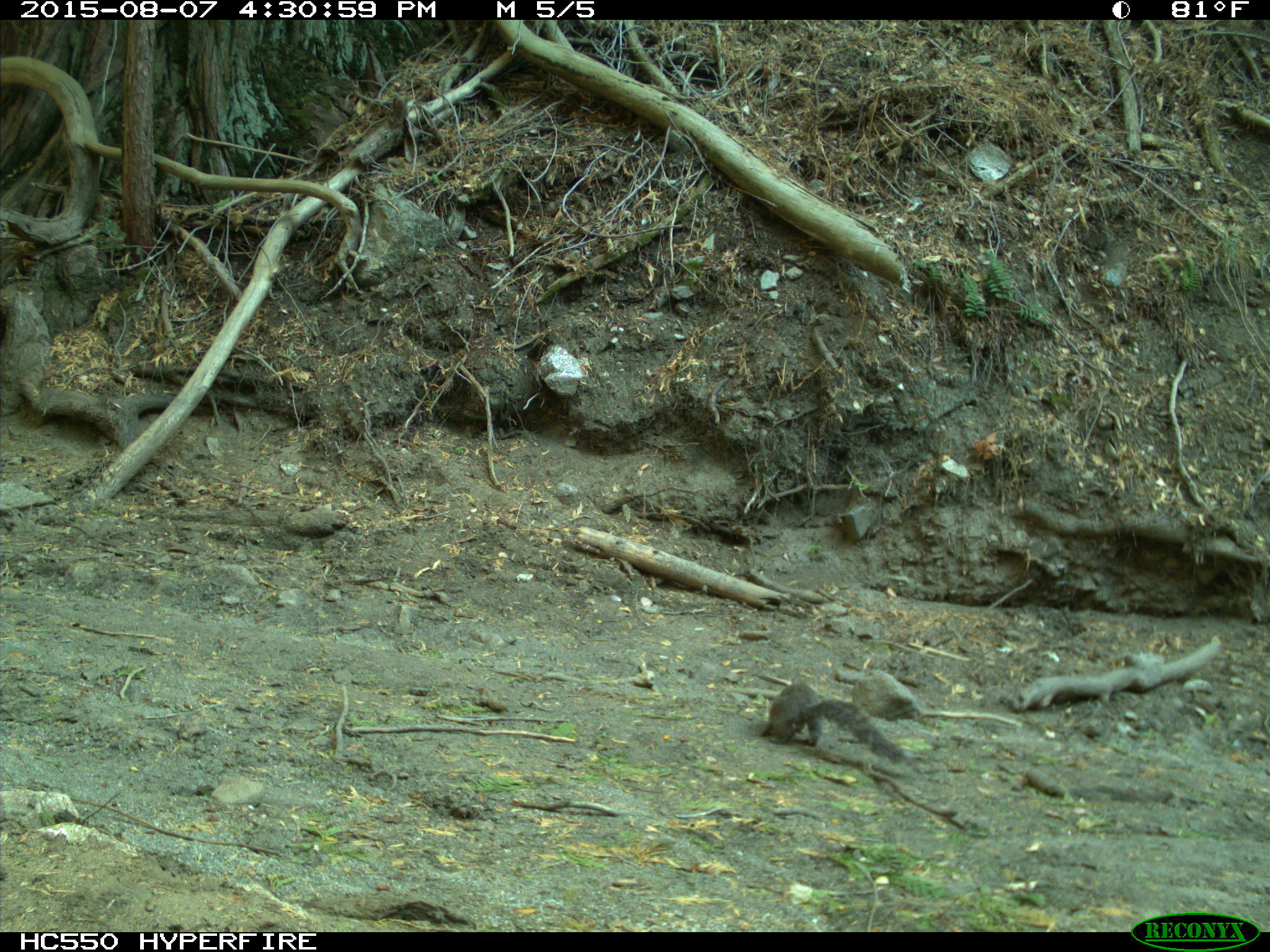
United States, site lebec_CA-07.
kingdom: Animalia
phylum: Chordata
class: Mammalia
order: Rodentia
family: Sciuridae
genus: Sciurus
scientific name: Sciurus carolinensis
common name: eastern gray squirrel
Sciurus carolinensis (eastern gray squirrel).